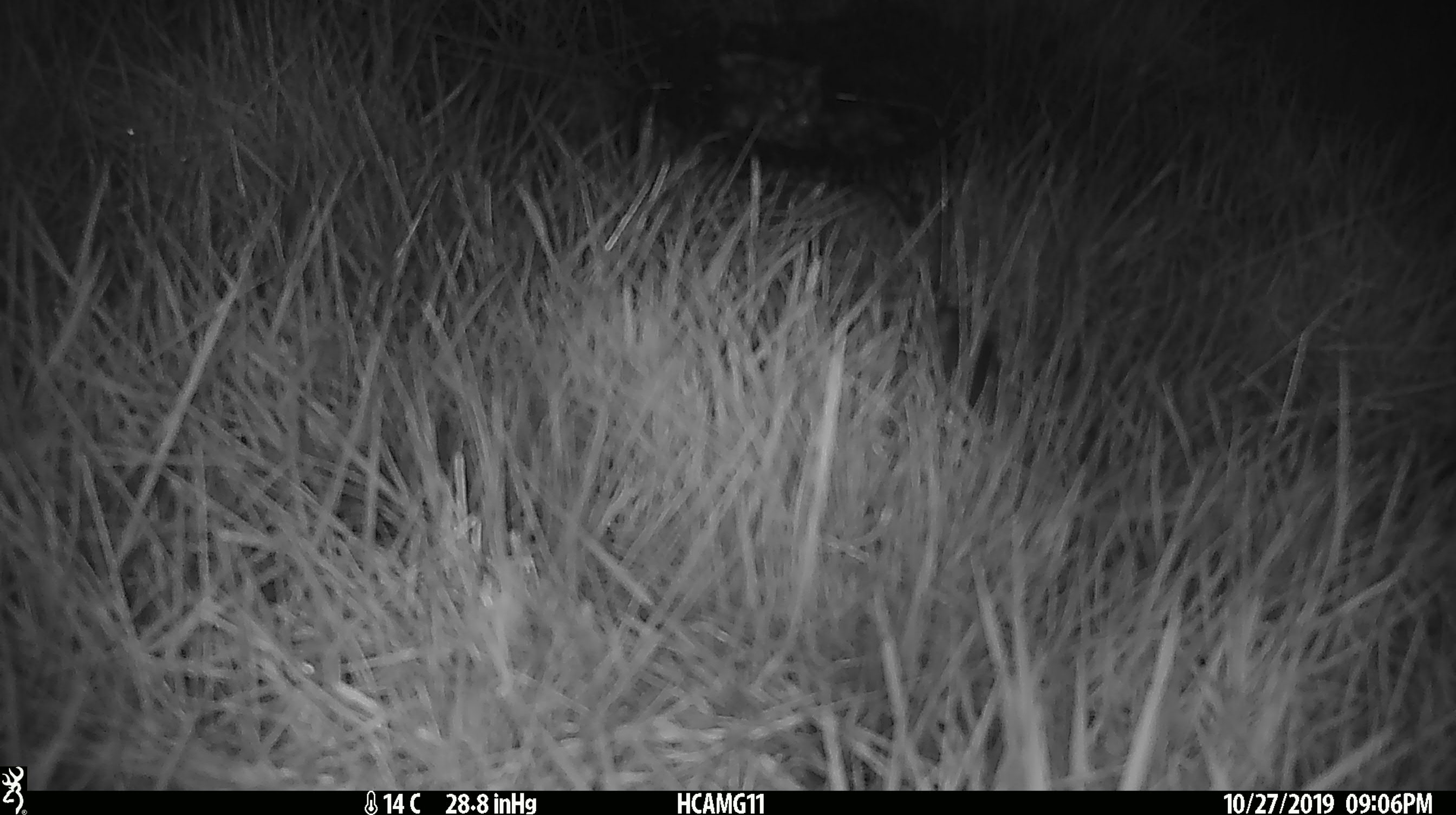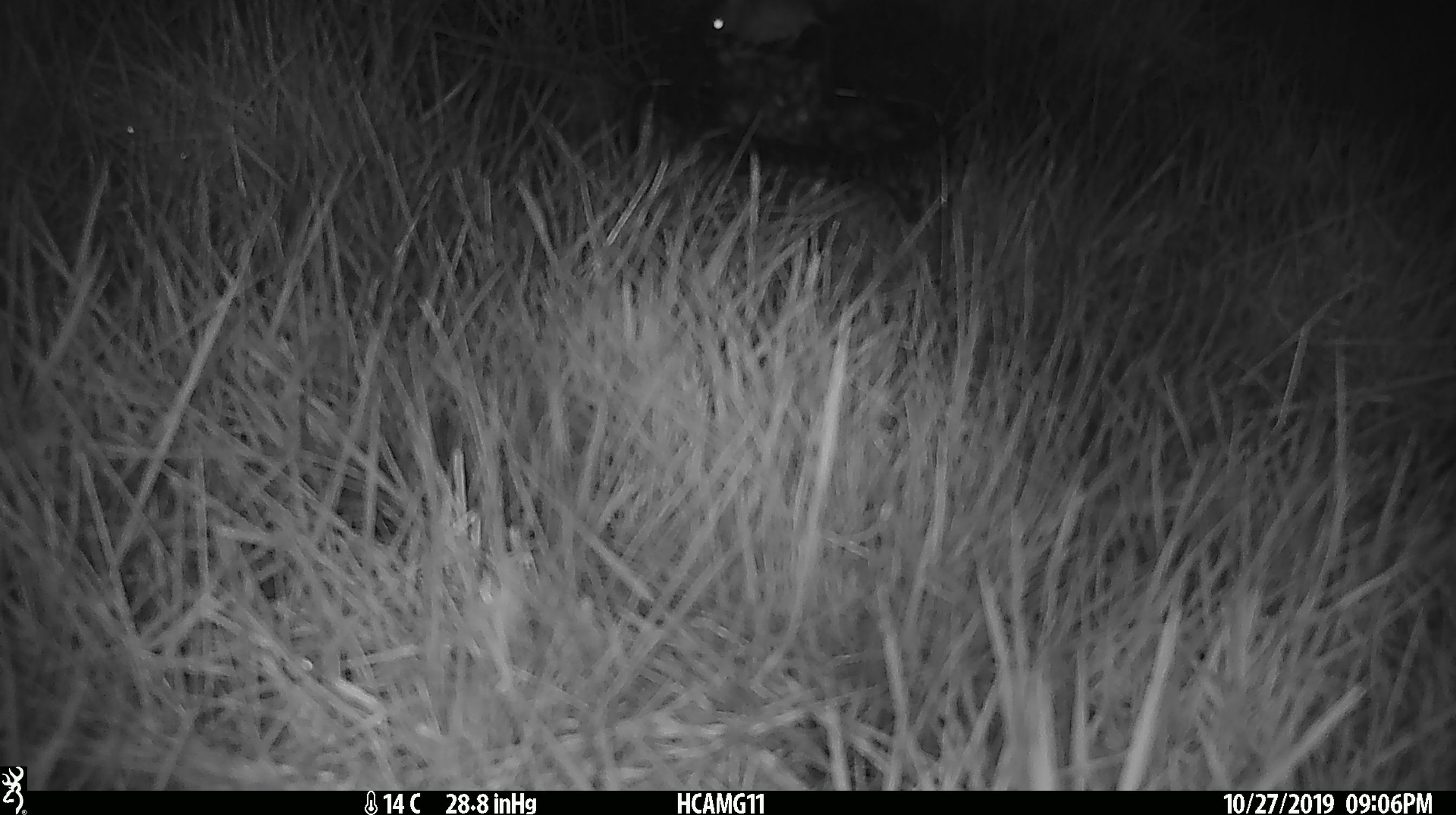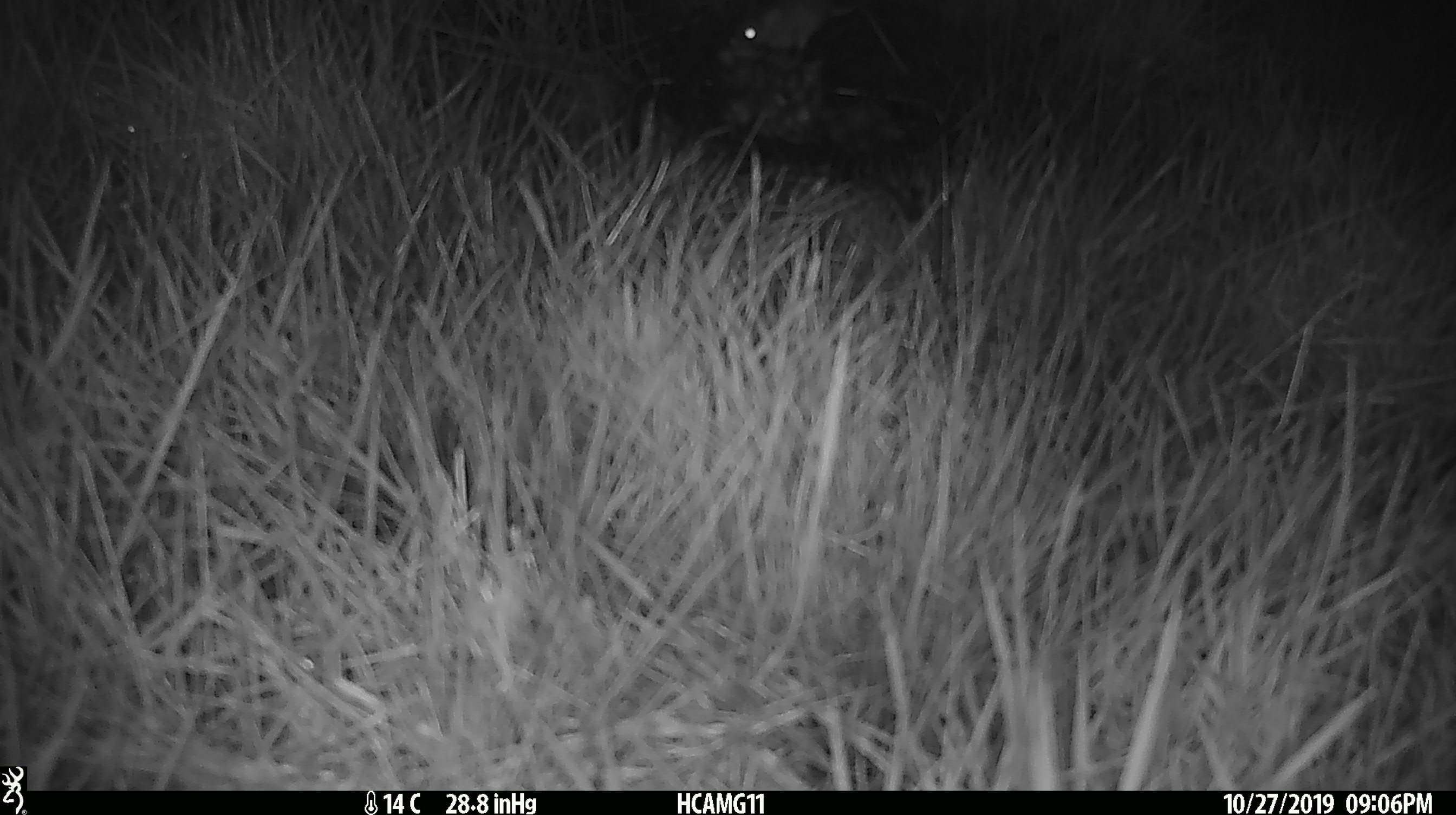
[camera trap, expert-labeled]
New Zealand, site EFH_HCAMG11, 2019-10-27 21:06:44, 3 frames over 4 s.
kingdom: Animalia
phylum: Chordata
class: Mammalia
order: Rodentia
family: Muridae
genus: Mus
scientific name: Mus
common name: mouse